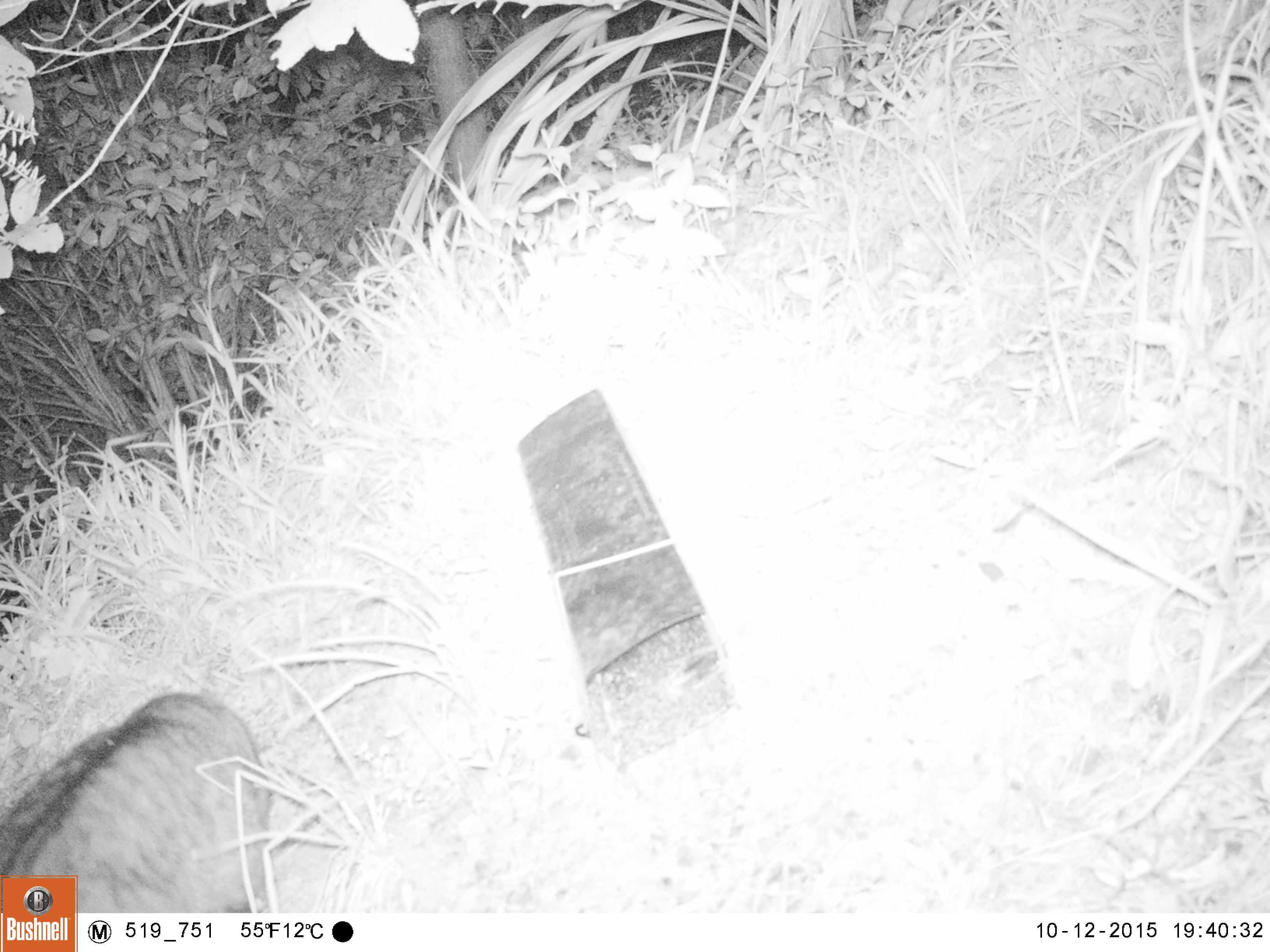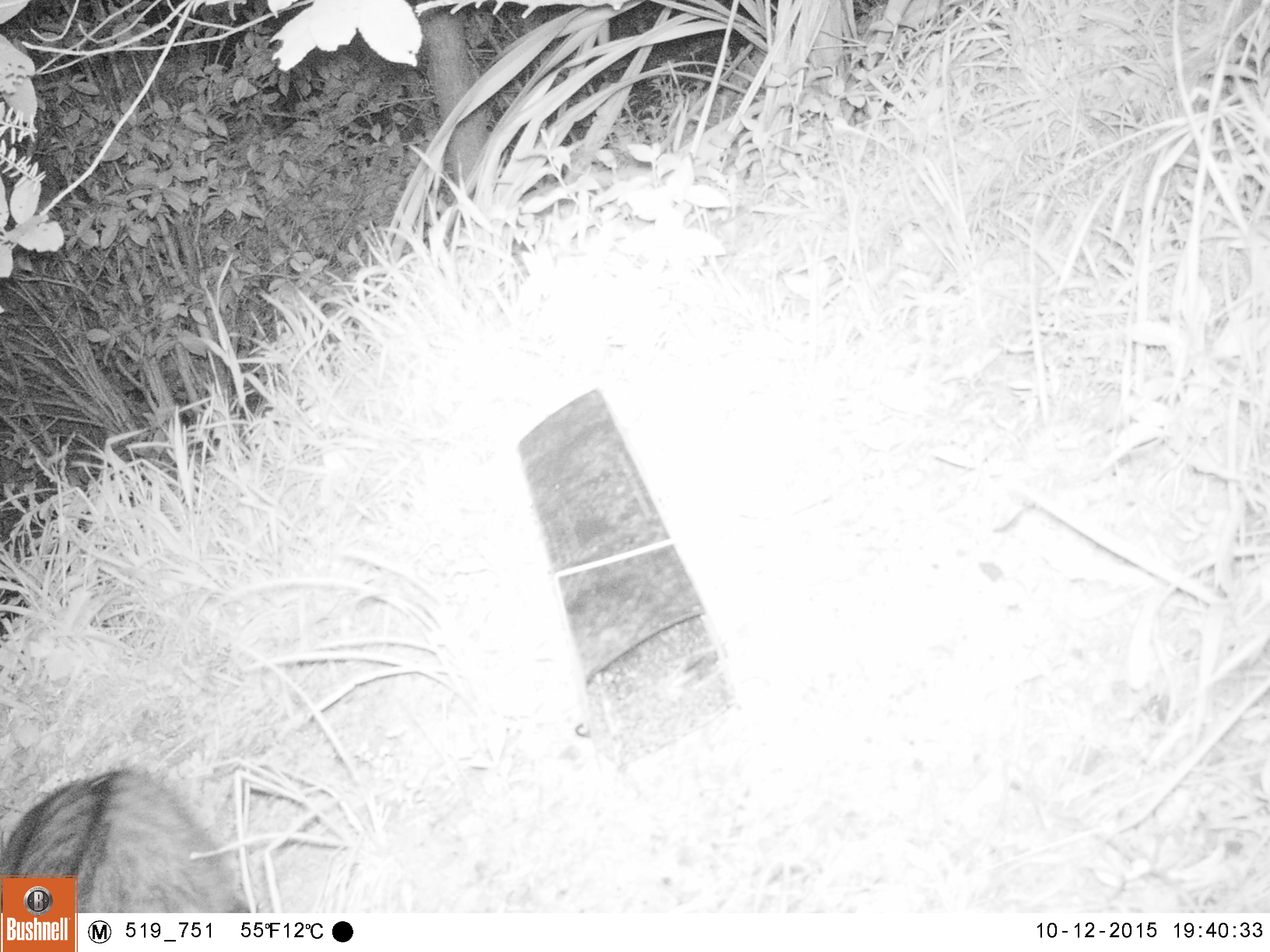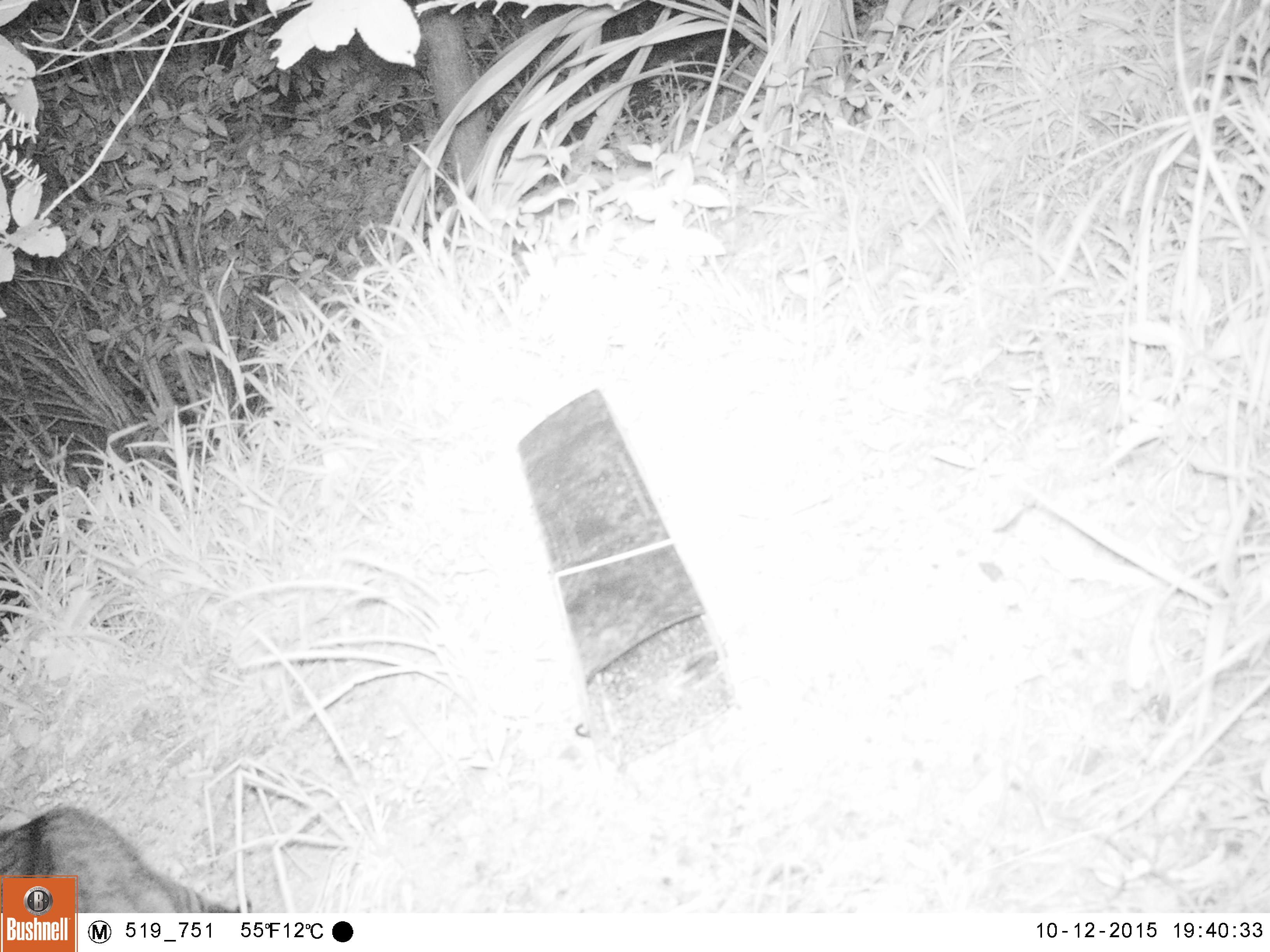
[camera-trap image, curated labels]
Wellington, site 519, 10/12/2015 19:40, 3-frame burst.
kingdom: Animalia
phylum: Chordata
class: Mammalia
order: Carnivora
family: Felidae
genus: Felis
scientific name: Felis catus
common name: cat